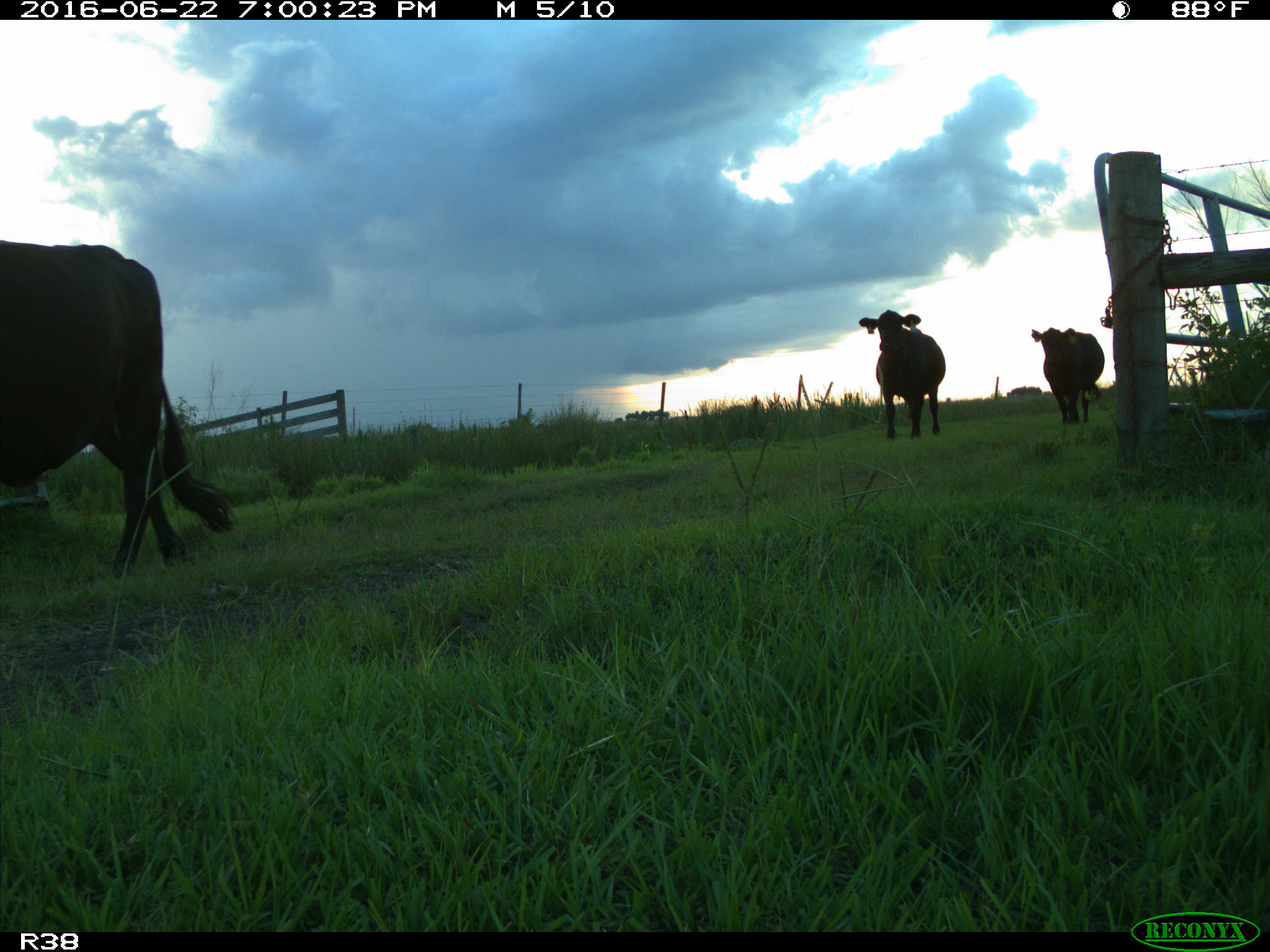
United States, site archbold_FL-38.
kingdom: Animalia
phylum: Chordata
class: Mammalia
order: Artiodactyla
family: Bovidae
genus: Bos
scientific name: Bos taurus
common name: domestic cow